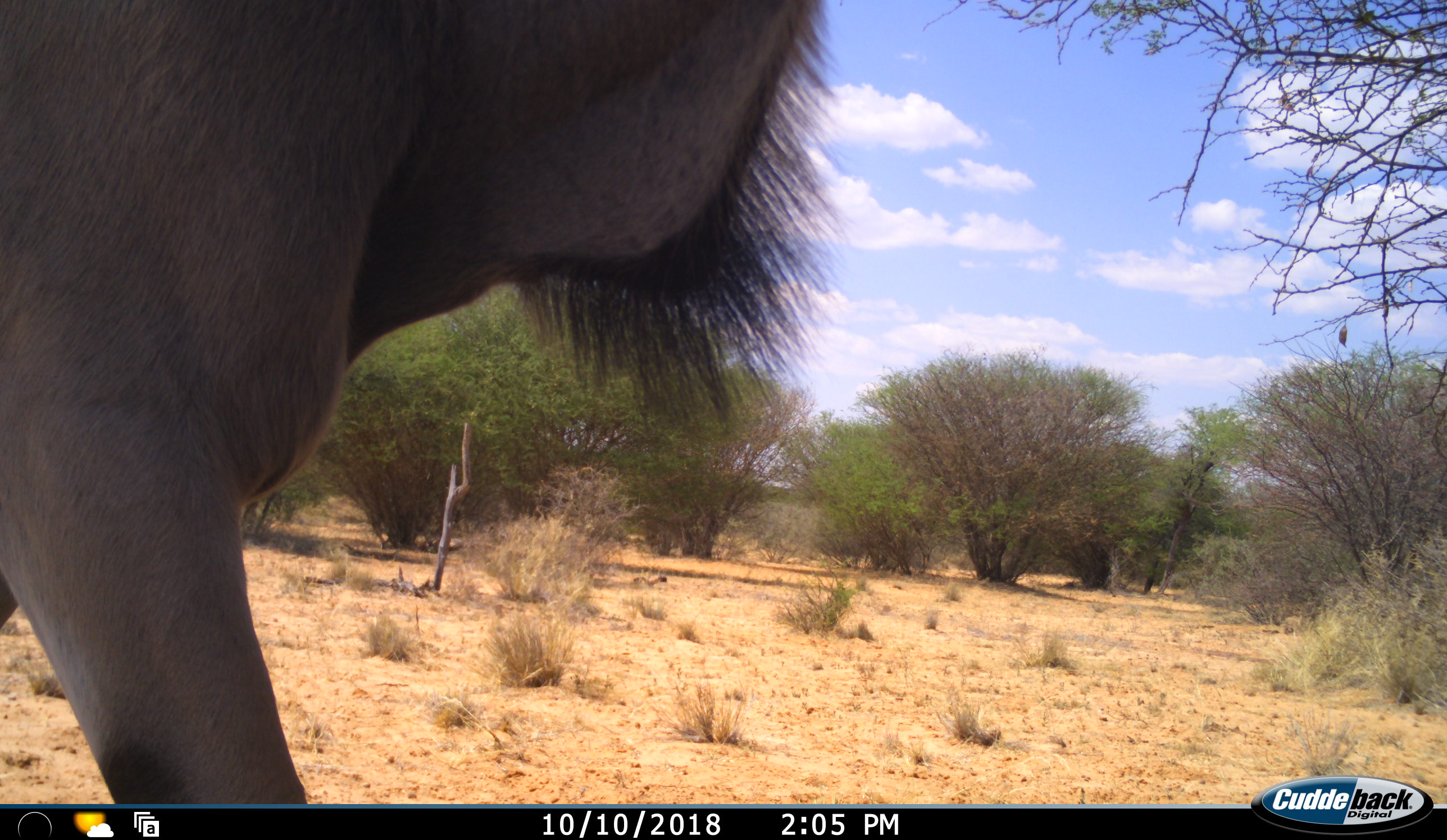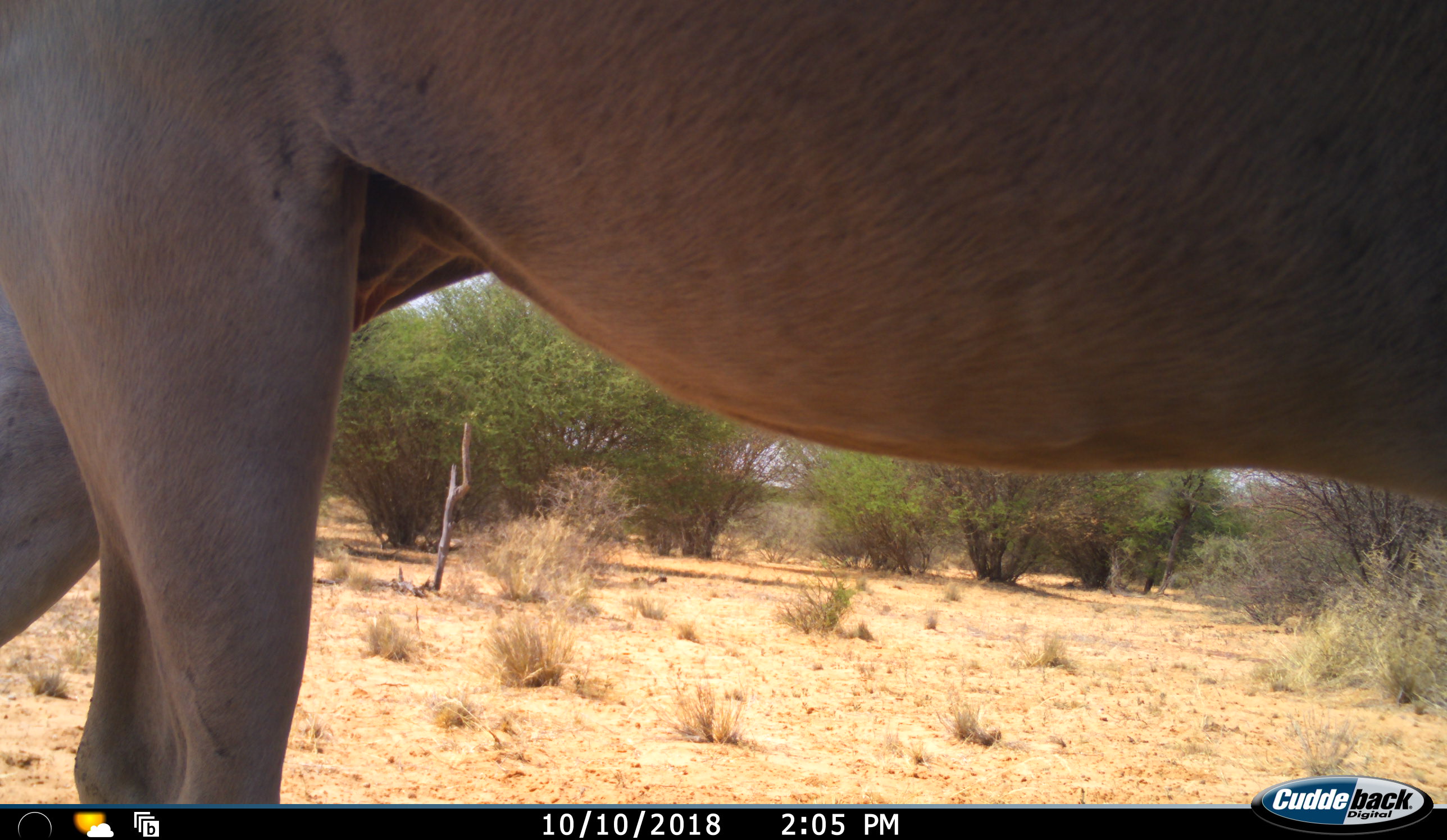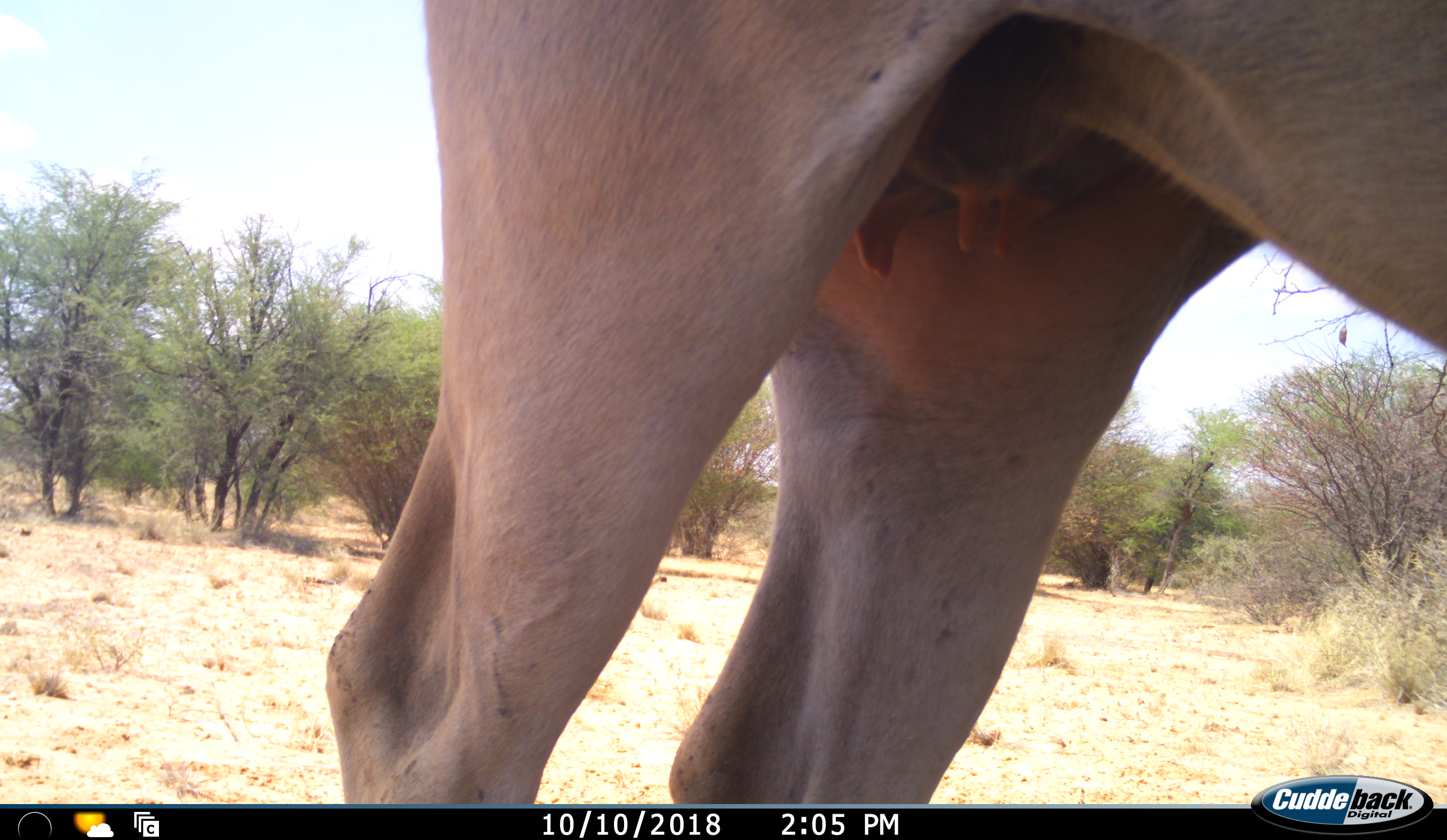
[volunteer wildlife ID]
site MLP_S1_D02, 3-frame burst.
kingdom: Animalia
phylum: Chordata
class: Mammalia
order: Artiodactyla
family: Bovidae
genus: Tragelaphus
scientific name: Tragelaphus oryx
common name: eland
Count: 1.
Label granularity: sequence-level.